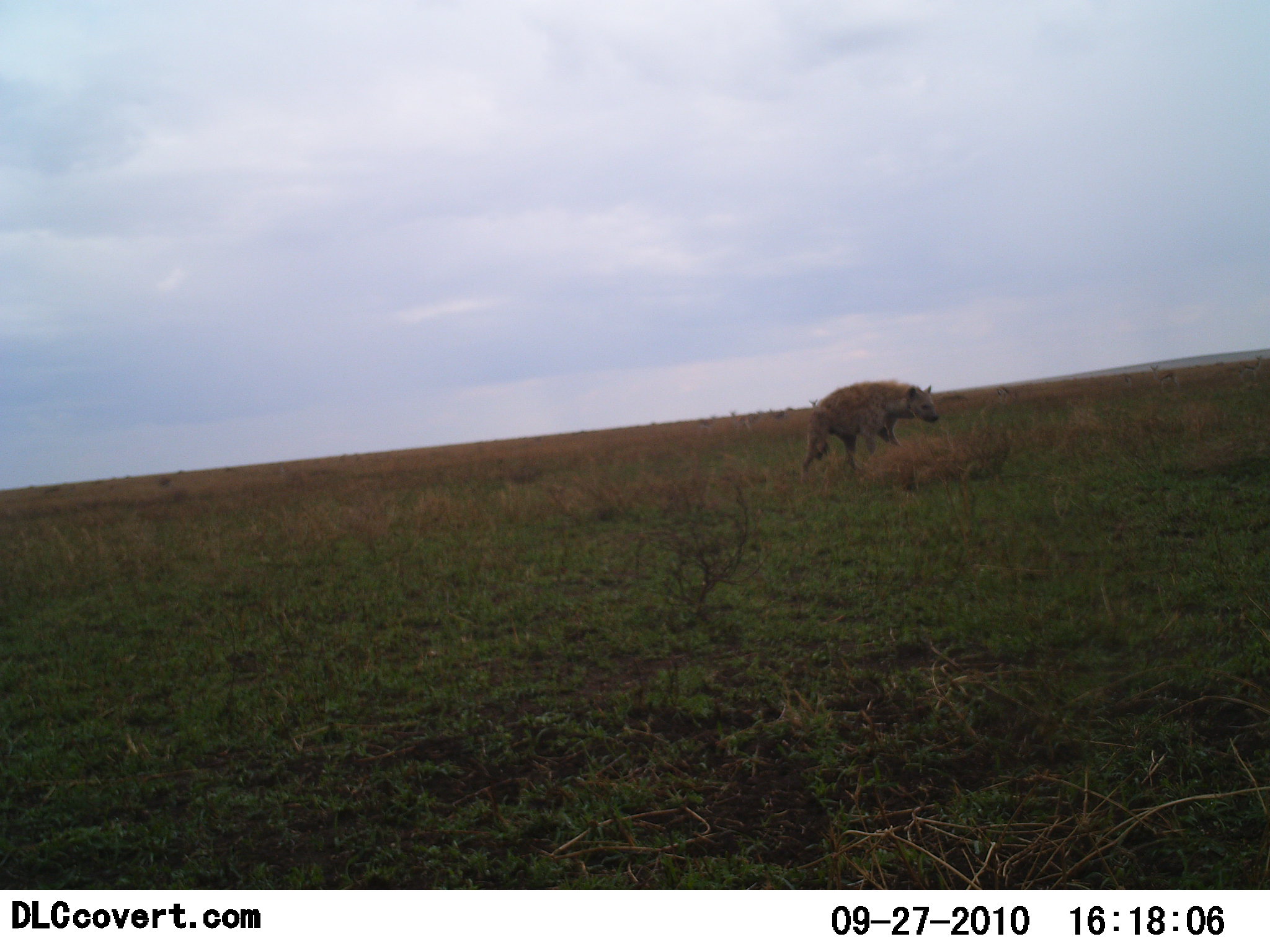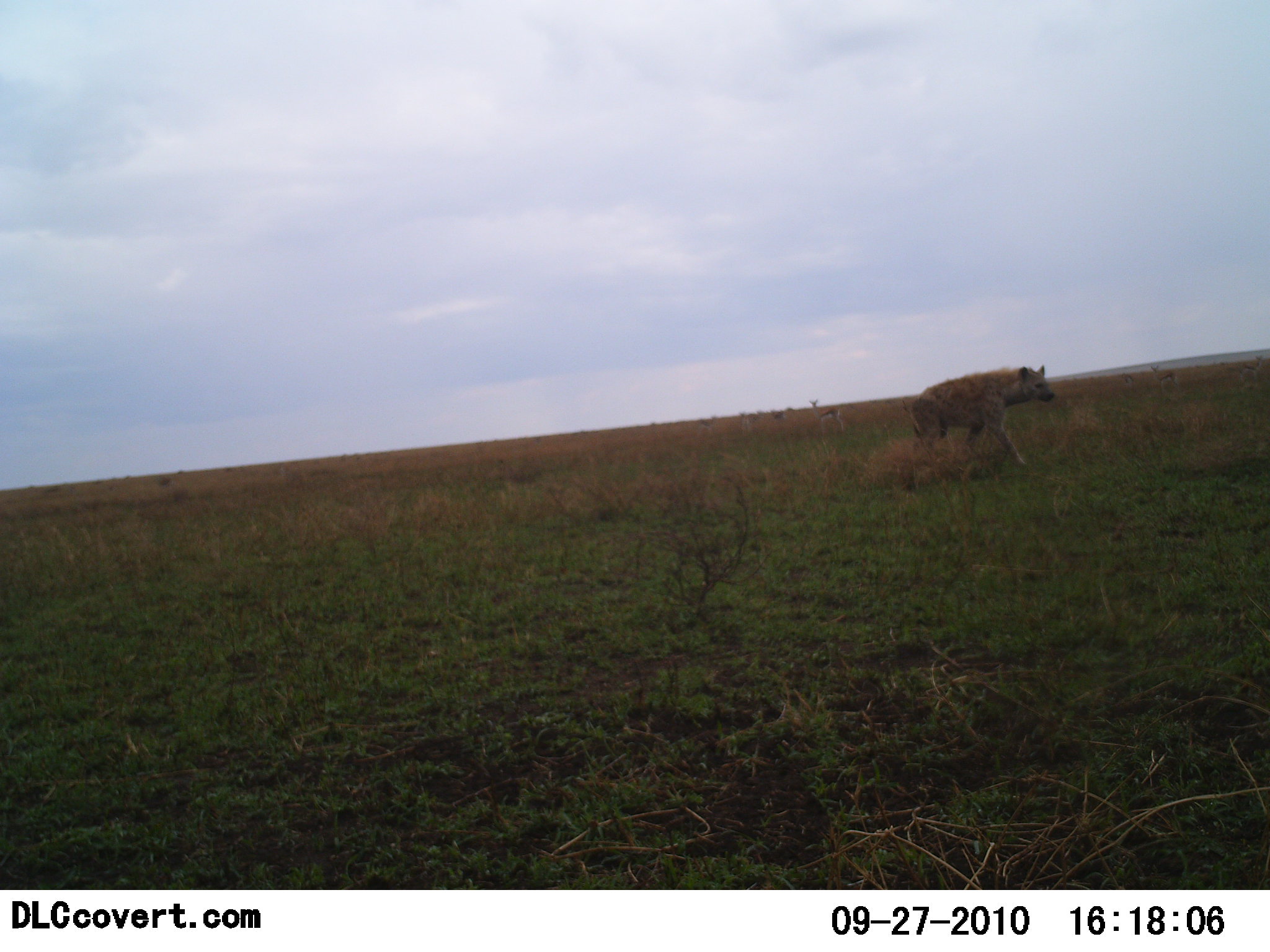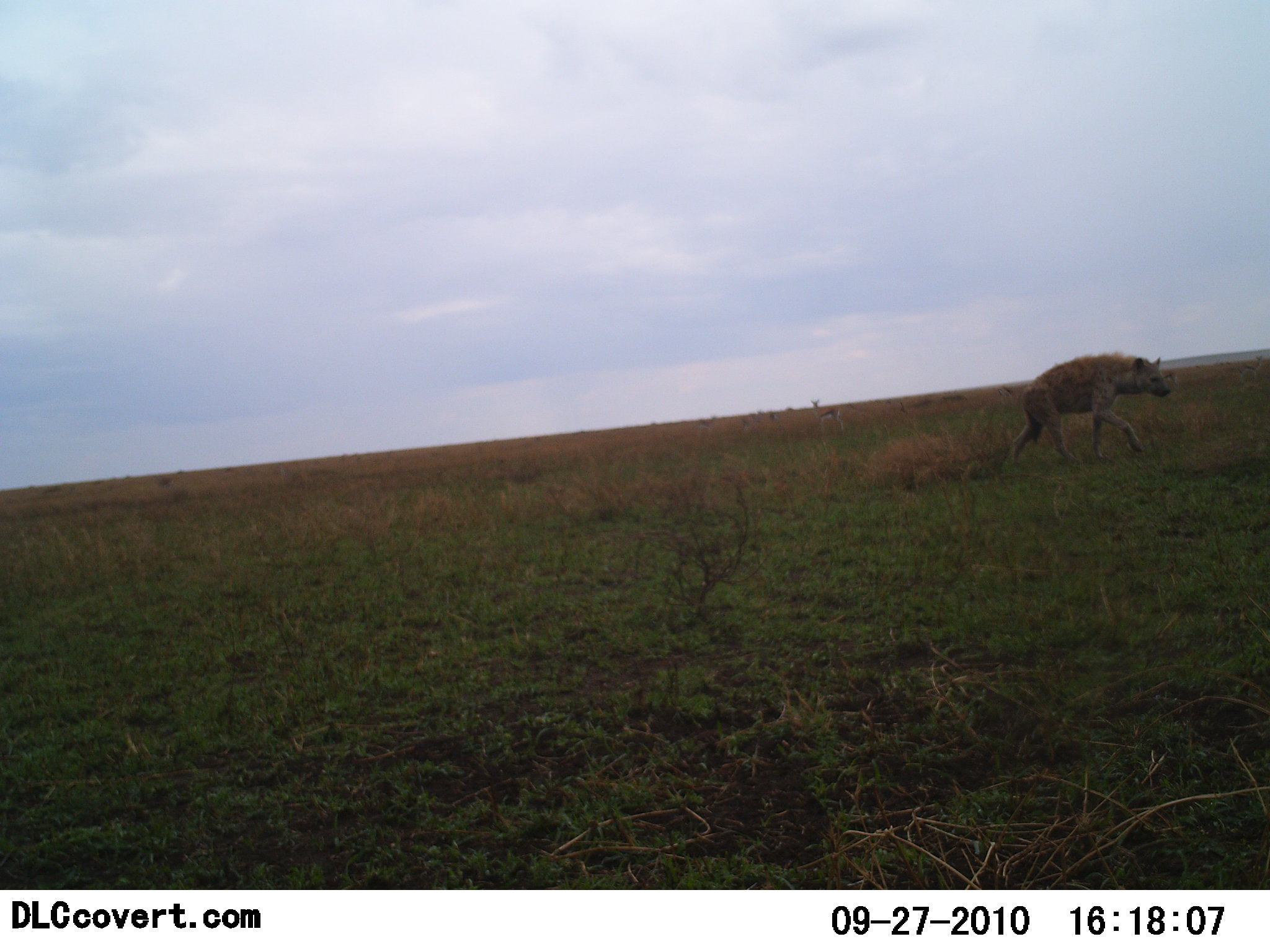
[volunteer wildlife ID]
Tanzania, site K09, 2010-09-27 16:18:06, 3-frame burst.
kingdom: Animalia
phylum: Chordata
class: Mammalia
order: Carnivora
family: Hyaenidae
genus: Crocuta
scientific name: Crocuta crocuta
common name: spotted hyena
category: hyenaspotted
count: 1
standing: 0%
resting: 0%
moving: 100%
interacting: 0%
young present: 0%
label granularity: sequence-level